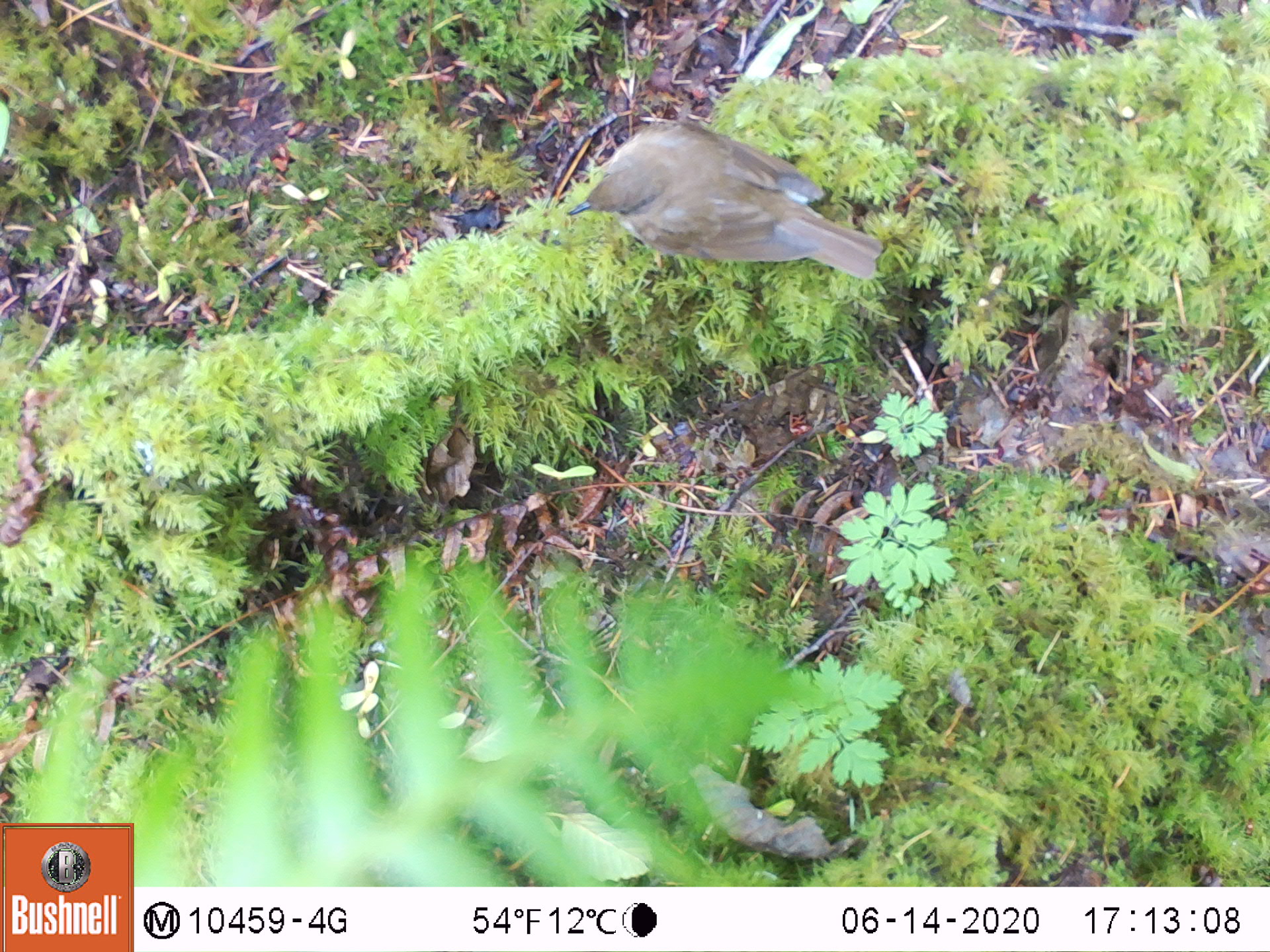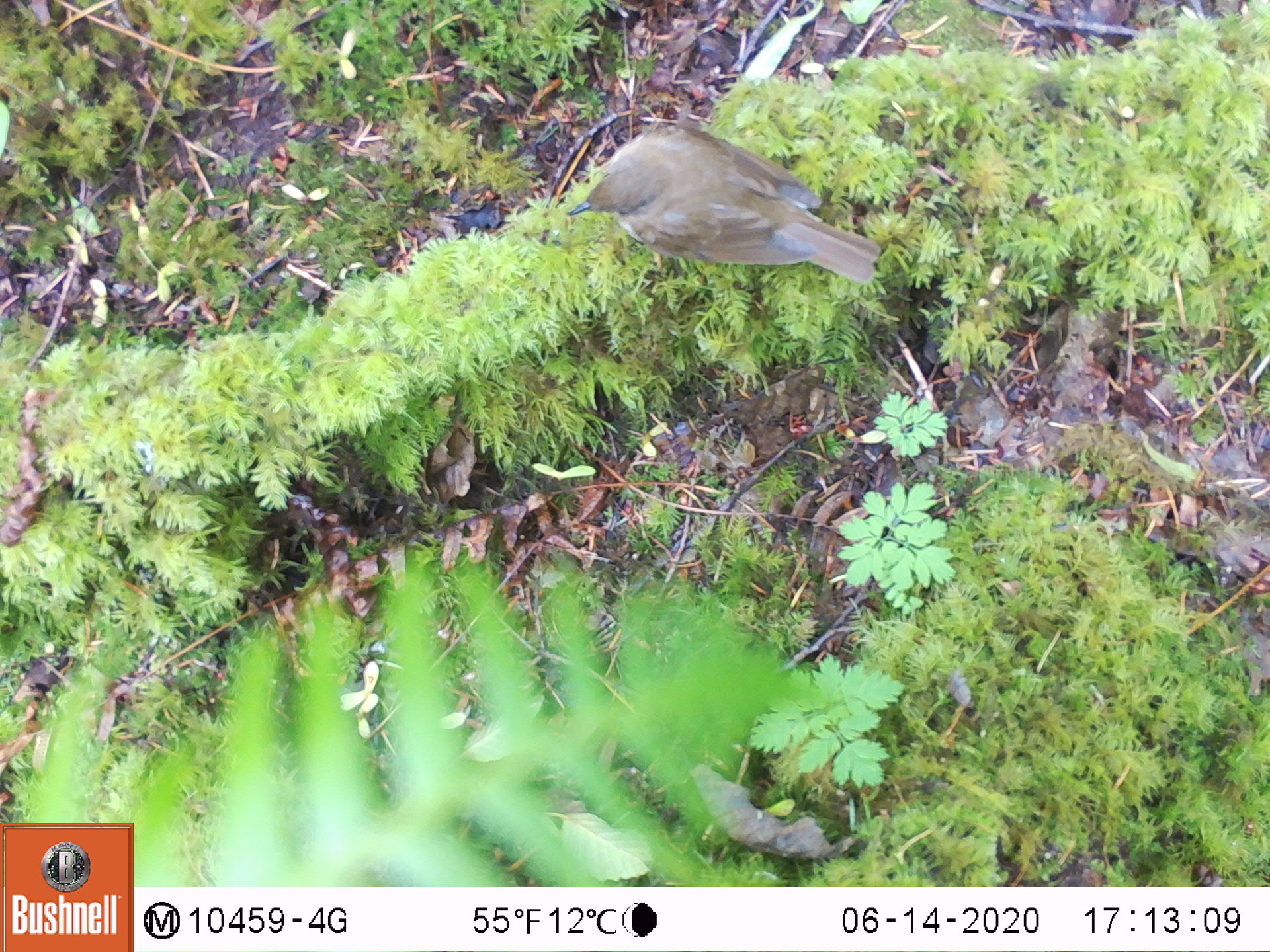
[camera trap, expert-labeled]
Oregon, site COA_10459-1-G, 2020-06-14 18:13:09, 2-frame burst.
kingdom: Animalia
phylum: Chordata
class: Aves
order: Passeriformes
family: Turdidae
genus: Catharus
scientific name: Catharus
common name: brown thrushes and nightingale-thrushes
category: catharus species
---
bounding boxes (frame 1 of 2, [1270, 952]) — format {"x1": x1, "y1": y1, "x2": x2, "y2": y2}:
catharus species: {"x1": 567, "y1": 120, "x2": 883, "y2": 280}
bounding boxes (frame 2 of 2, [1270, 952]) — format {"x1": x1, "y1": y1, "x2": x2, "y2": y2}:
catharus species: {"x1": 570, "y1": 117, "x2": 886, "y2": 284}